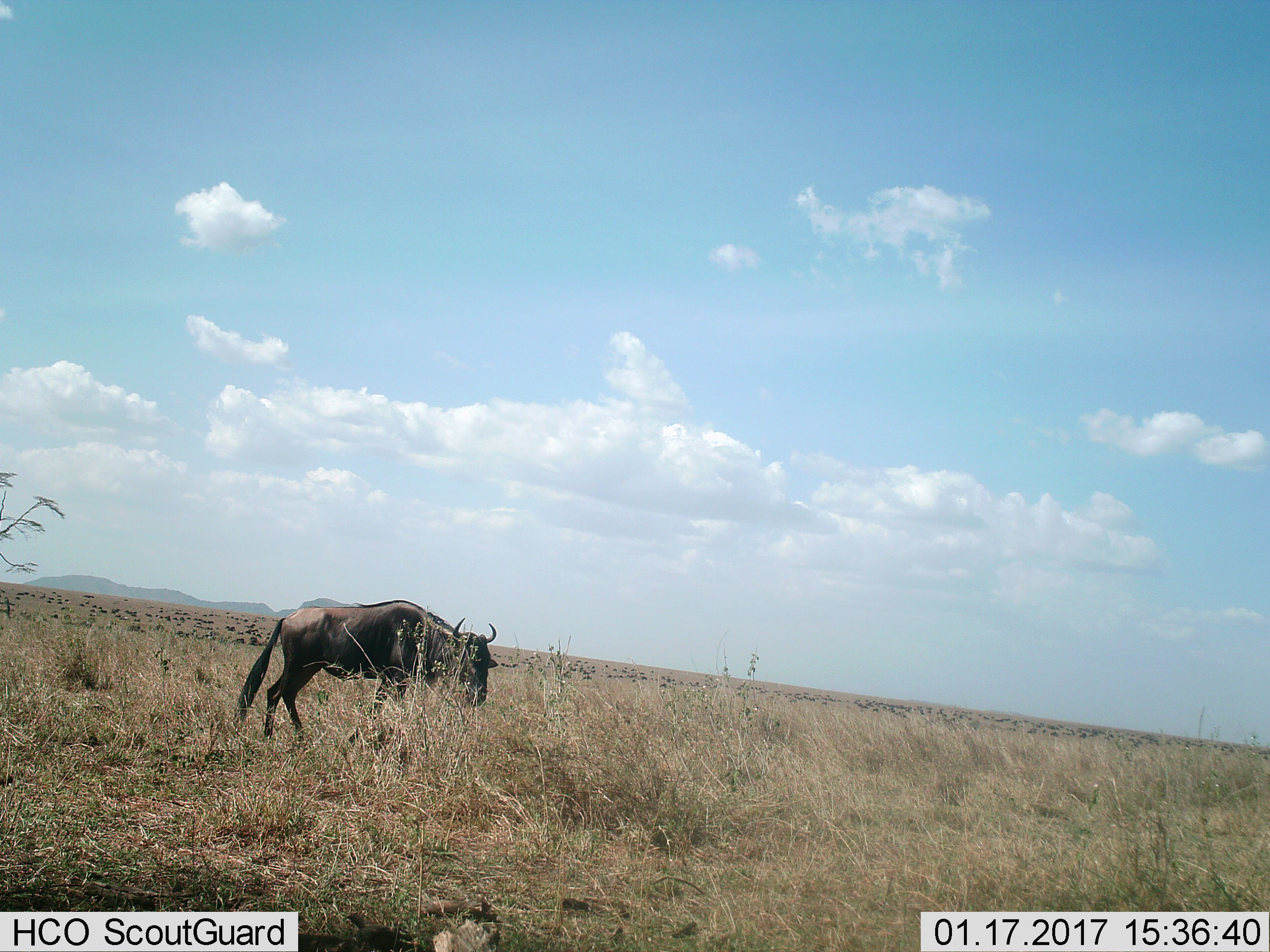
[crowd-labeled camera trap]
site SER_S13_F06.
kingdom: Animalia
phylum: Chordata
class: Mammalia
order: Artiodactyla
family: Bovidae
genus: Connochaetes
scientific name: Connochaetes taurinus taurinus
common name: blue wildebeest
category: wildebeestblue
Wildebeestblue (blue wildebeest) (Connochaetes taurinus taurinus), count 1. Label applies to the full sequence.